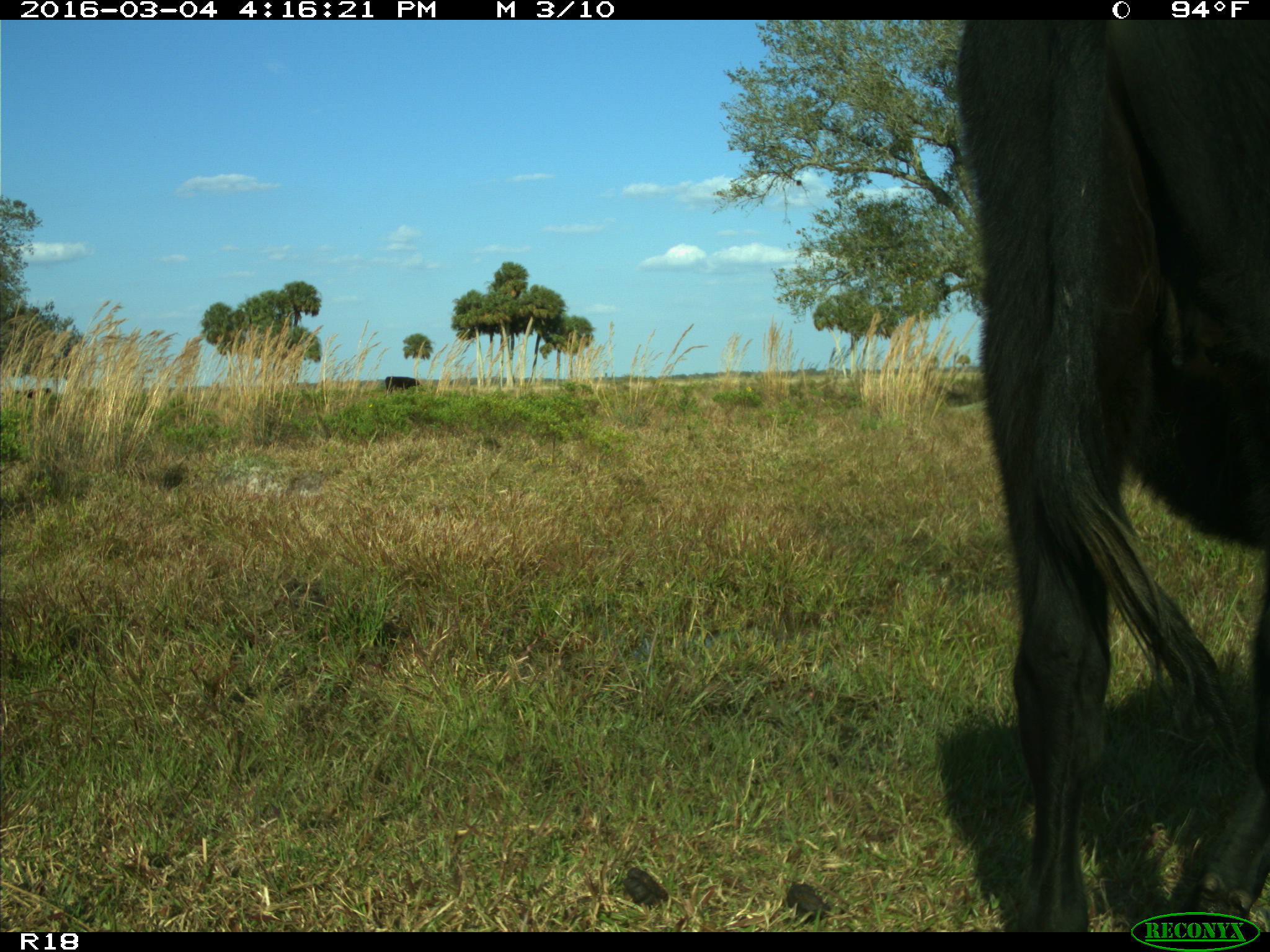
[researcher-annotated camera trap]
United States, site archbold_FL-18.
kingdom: Animalia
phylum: Chordata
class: Mammalia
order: Artiodactyla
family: Bovidae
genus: Bos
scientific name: Bos taurus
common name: domestic cow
Bos taurus (domestic cow).